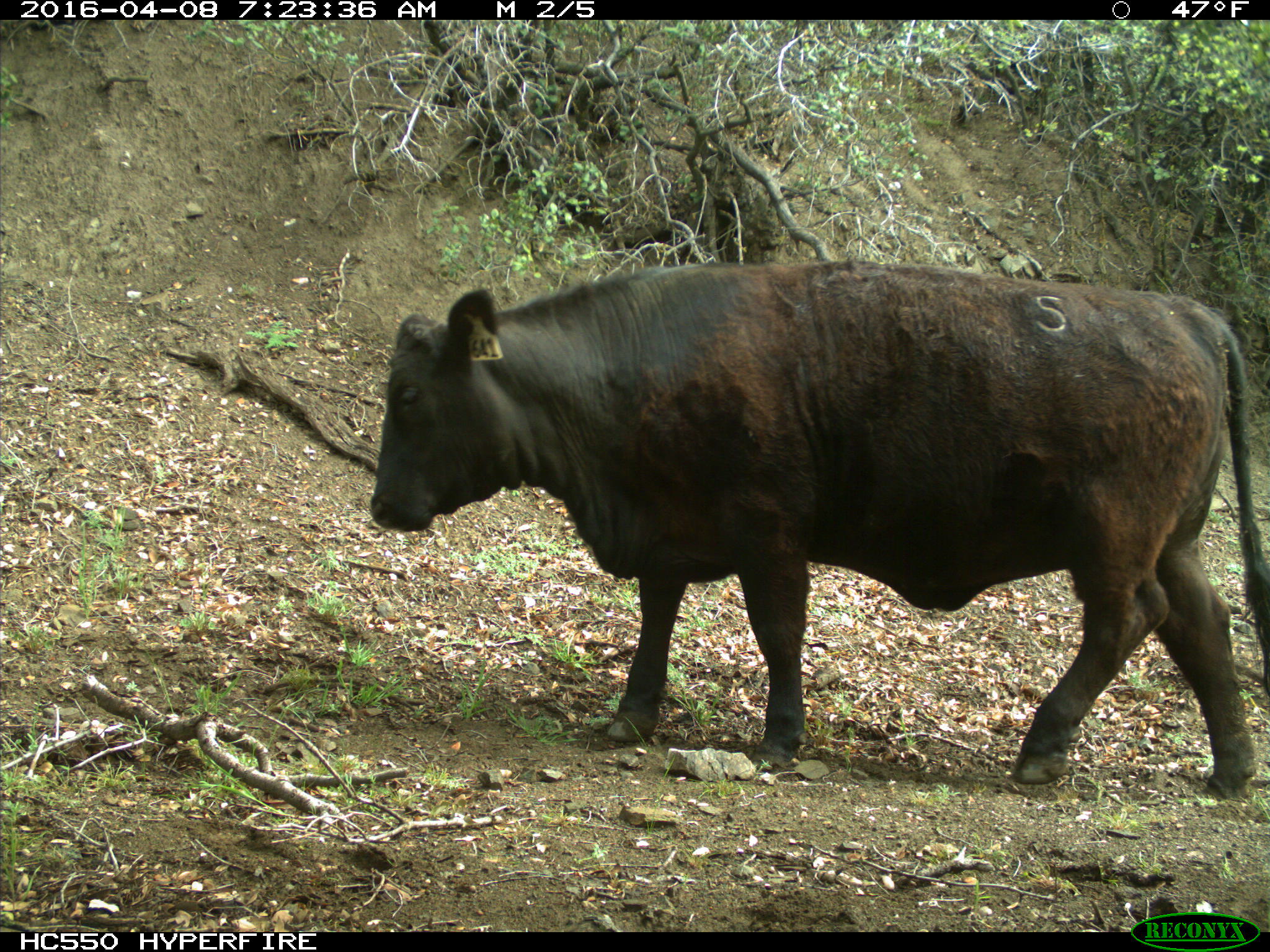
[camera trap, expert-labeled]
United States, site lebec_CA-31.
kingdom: Animalia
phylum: Chordata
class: Mammalia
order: Artiodactyla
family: Bovidae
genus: Bos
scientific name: Bos taurus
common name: domestic cow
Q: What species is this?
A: Bos taurus (domestic cow).